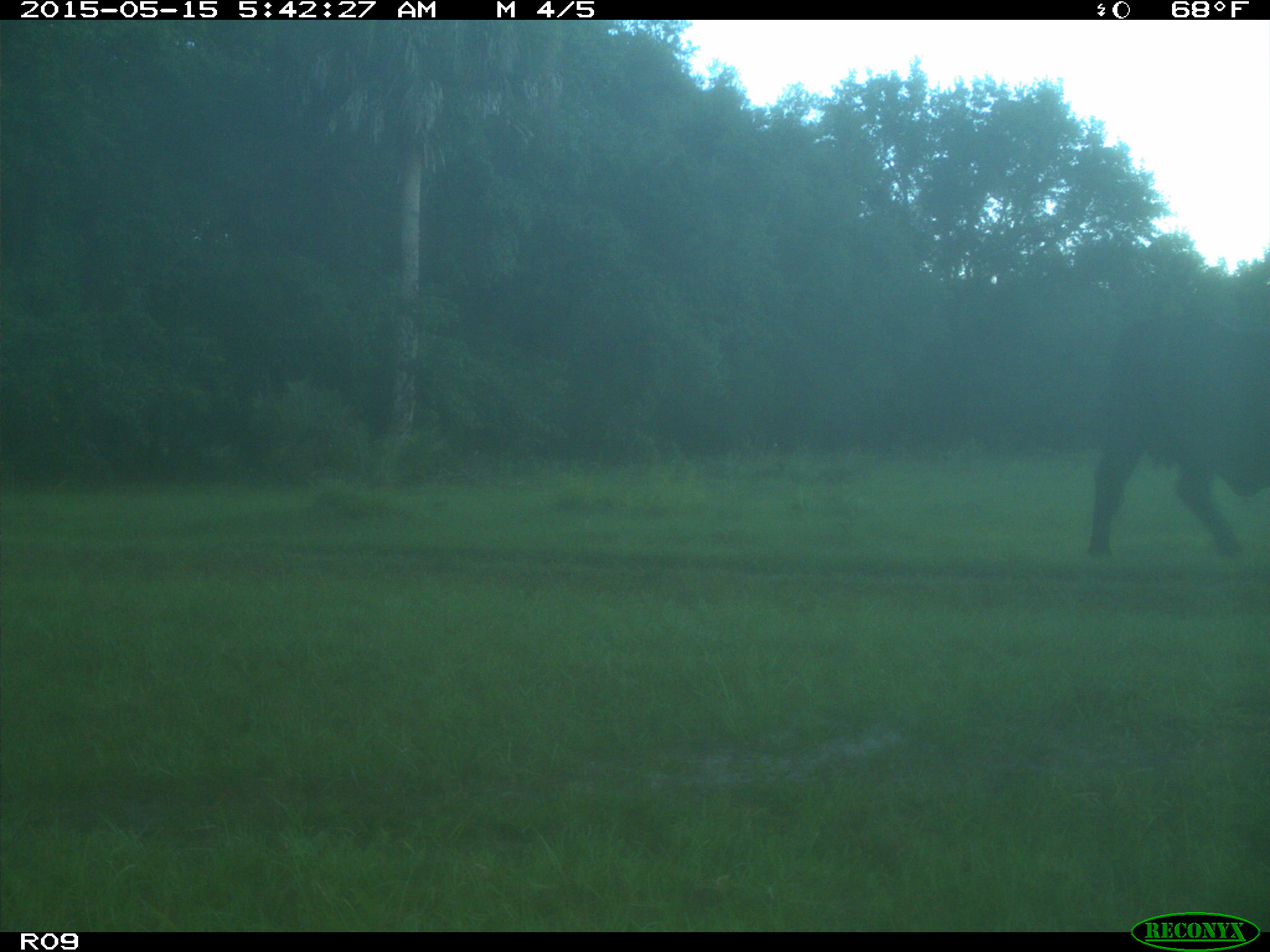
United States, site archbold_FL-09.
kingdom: Animalia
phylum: Chordata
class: Mammalia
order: Artiodactyla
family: Bovidae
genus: Bos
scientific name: Bos taurus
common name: domestic cow